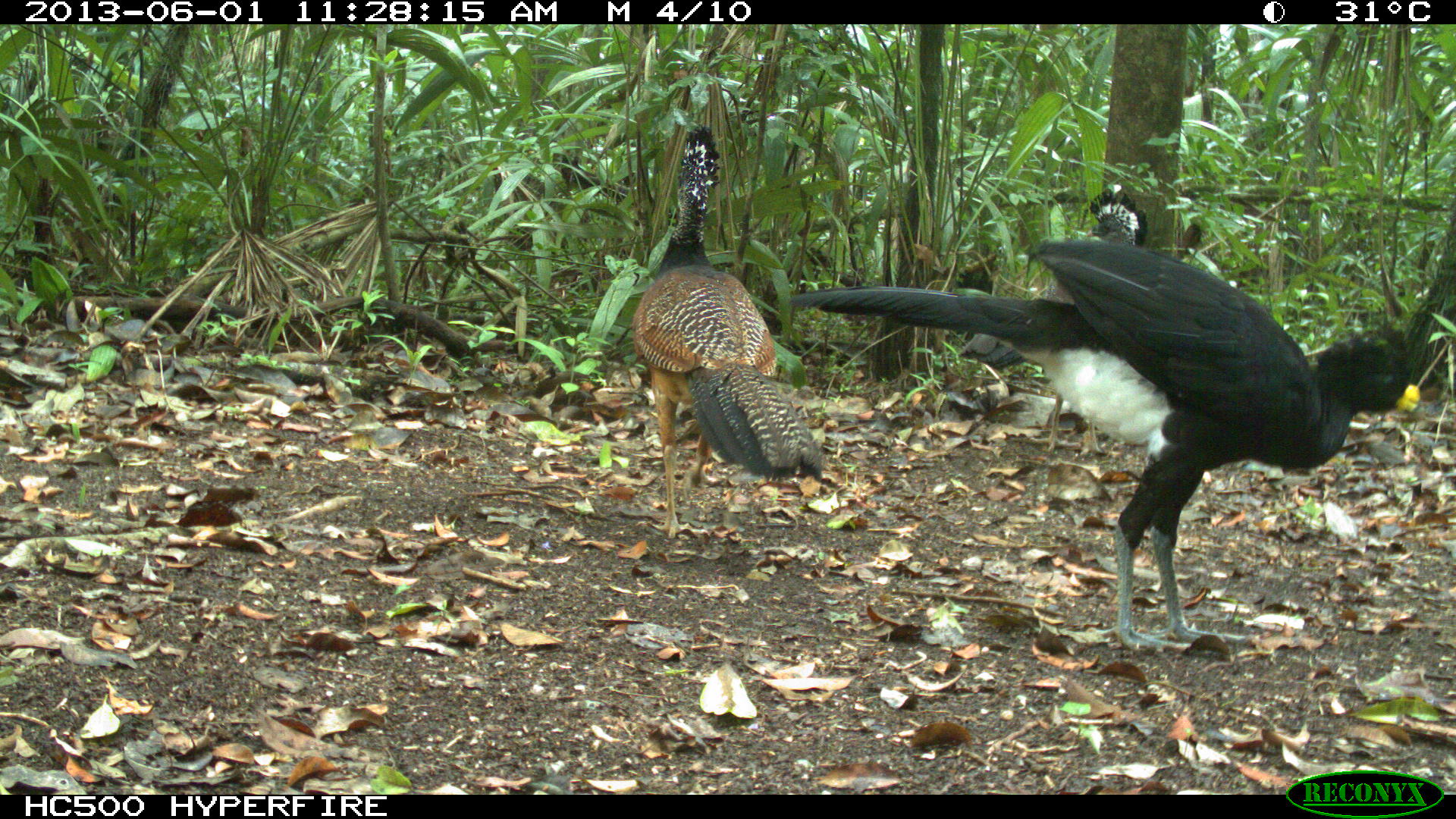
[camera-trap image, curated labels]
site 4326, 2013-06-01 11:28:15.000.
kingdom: Animalia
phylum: Chordata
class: Aves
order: Galliformes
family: Cracidae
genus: Crax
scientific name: Crax rubra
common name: great curassow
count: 3